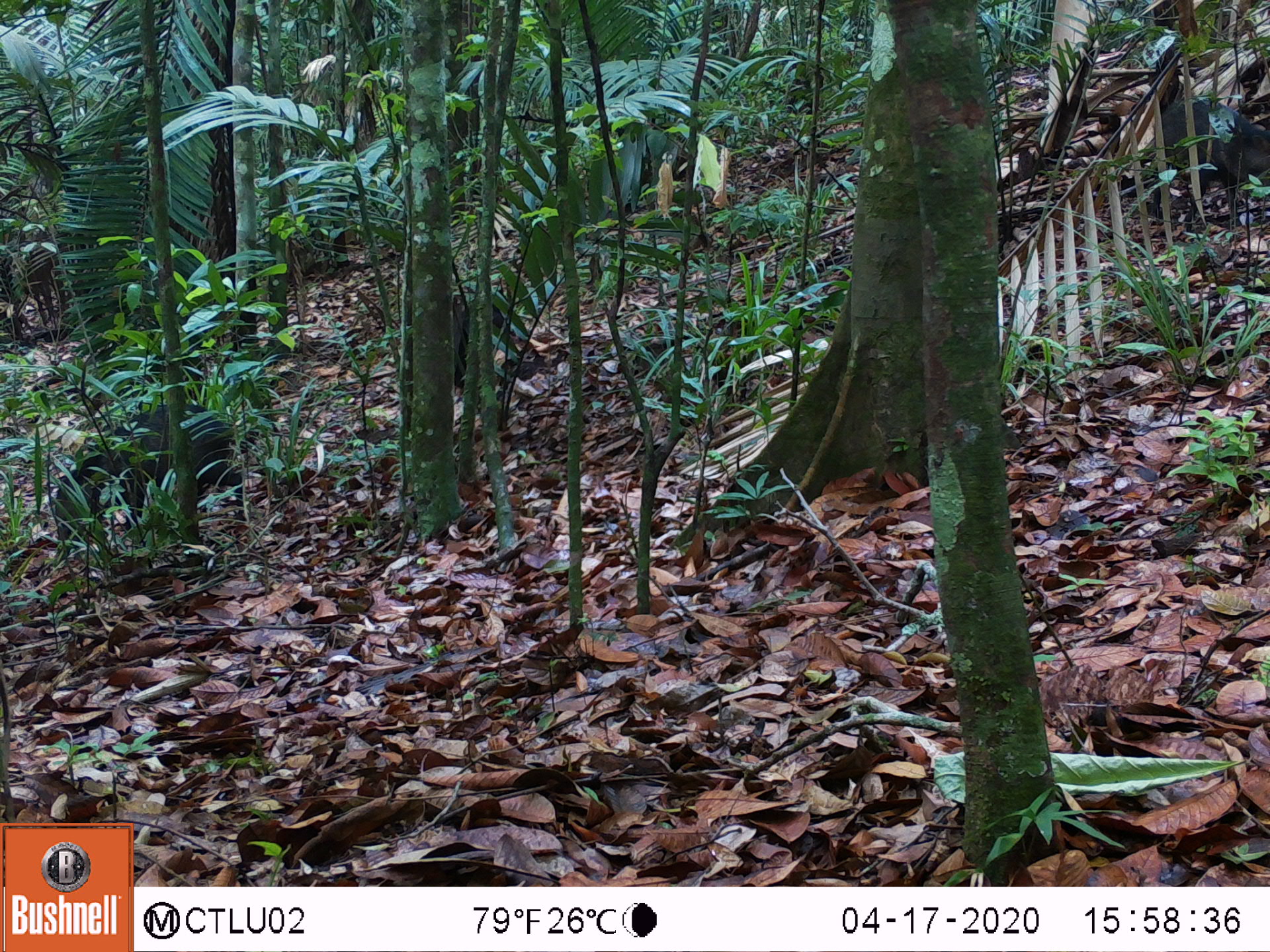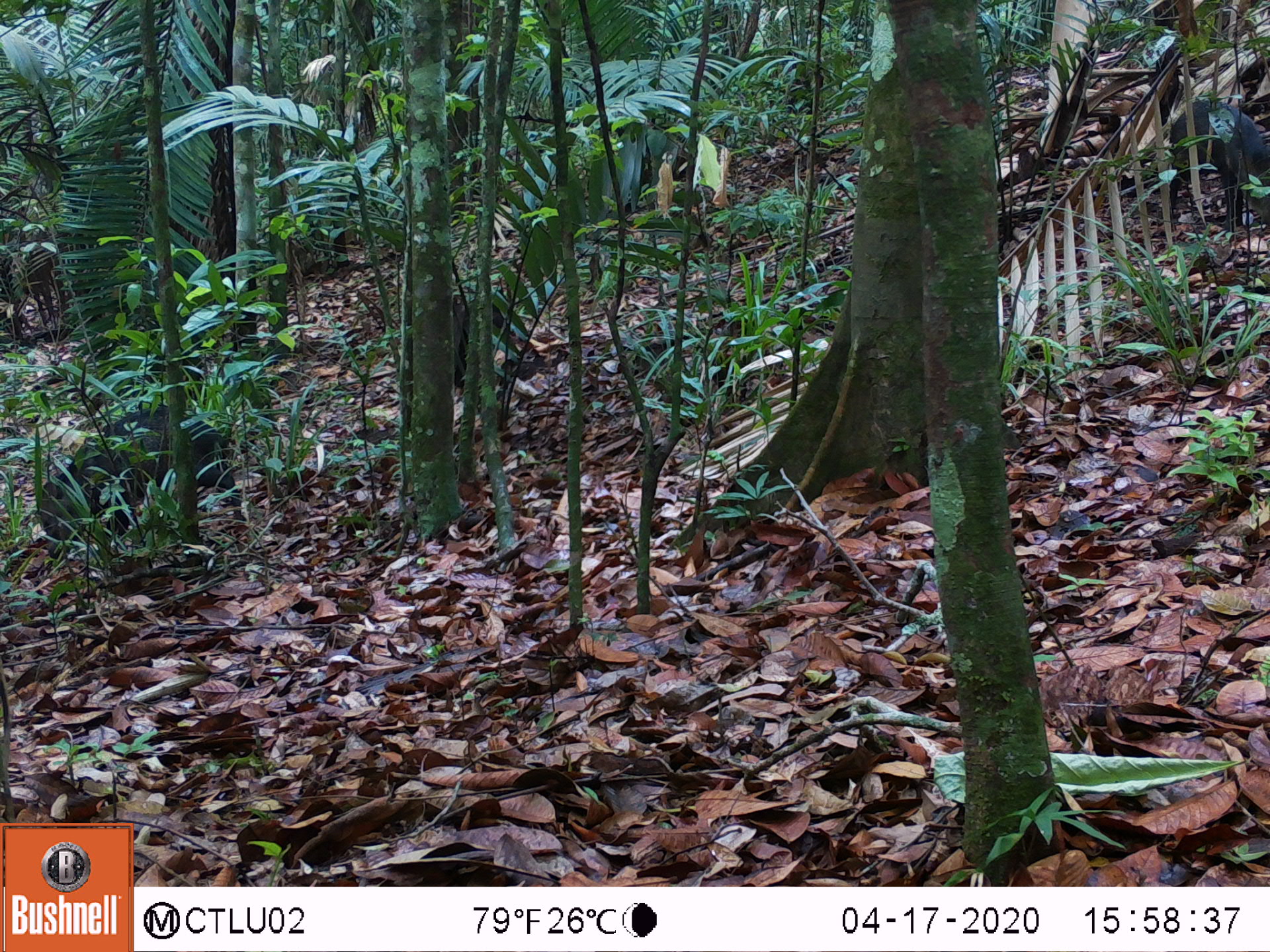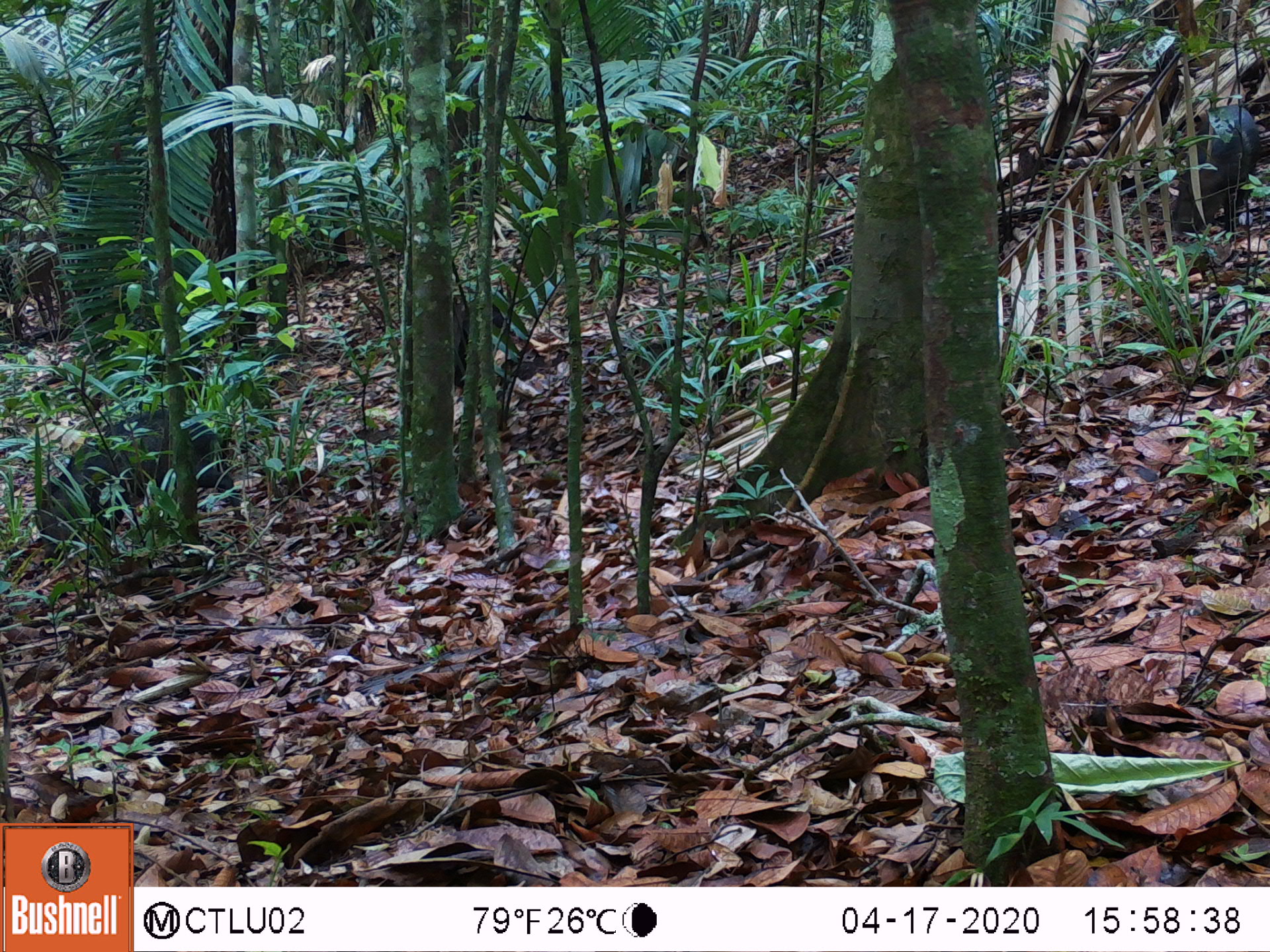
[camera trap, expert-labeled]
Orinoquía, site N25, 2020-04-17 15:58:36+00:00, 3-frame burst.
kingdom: Animalia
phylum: Chordata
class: Mammalia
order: Artiodactyla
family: Tayassuidae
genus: Pecari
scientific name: Pecari tajacu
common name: collared peccary